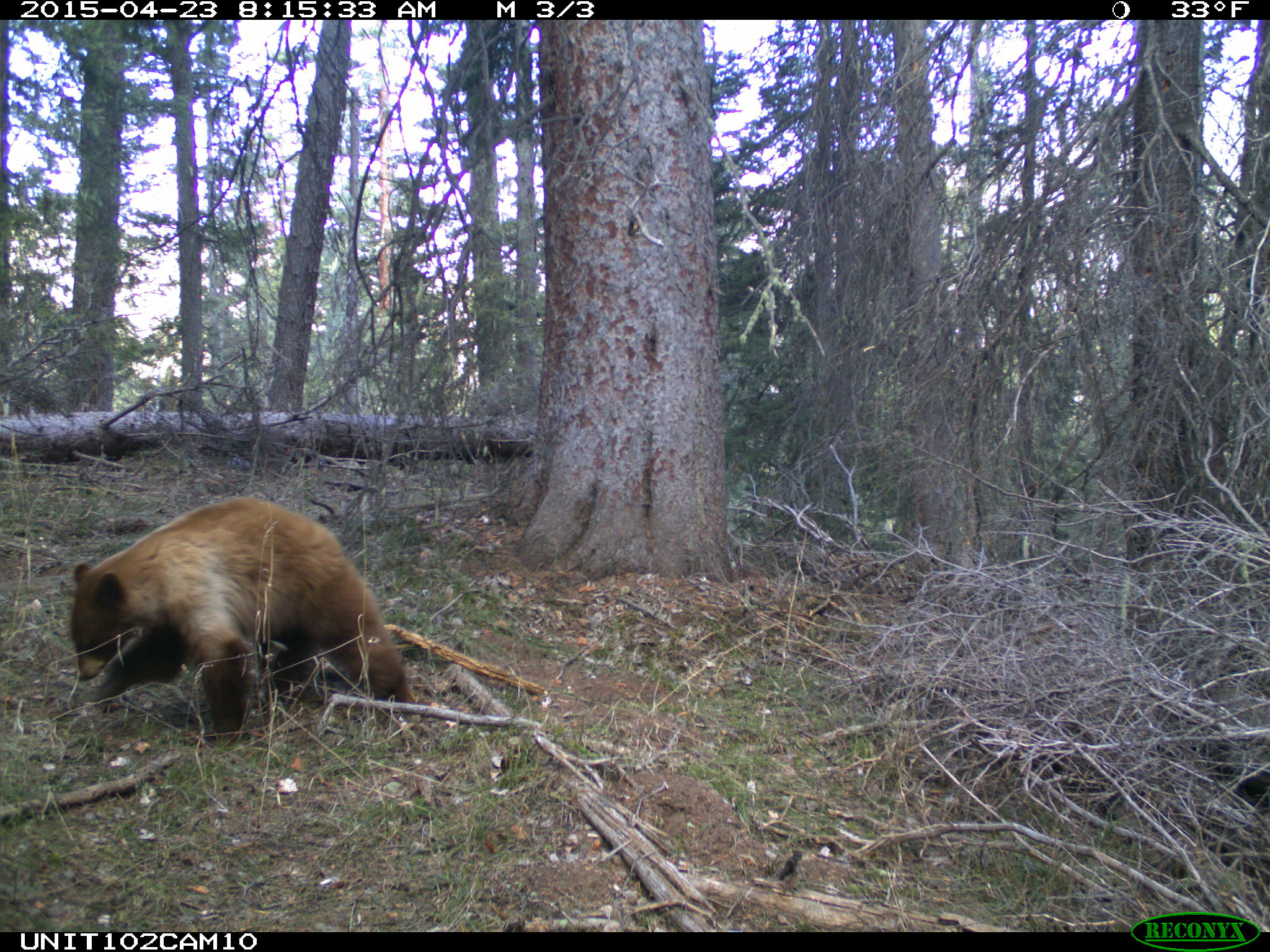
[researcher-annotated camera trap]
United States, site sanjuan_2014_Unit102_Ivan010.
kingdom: Animalia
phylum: Chordata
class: Mammalia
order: Carnivora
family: Ursidae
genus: Ursus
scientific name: Ursus americanus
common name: american black bear